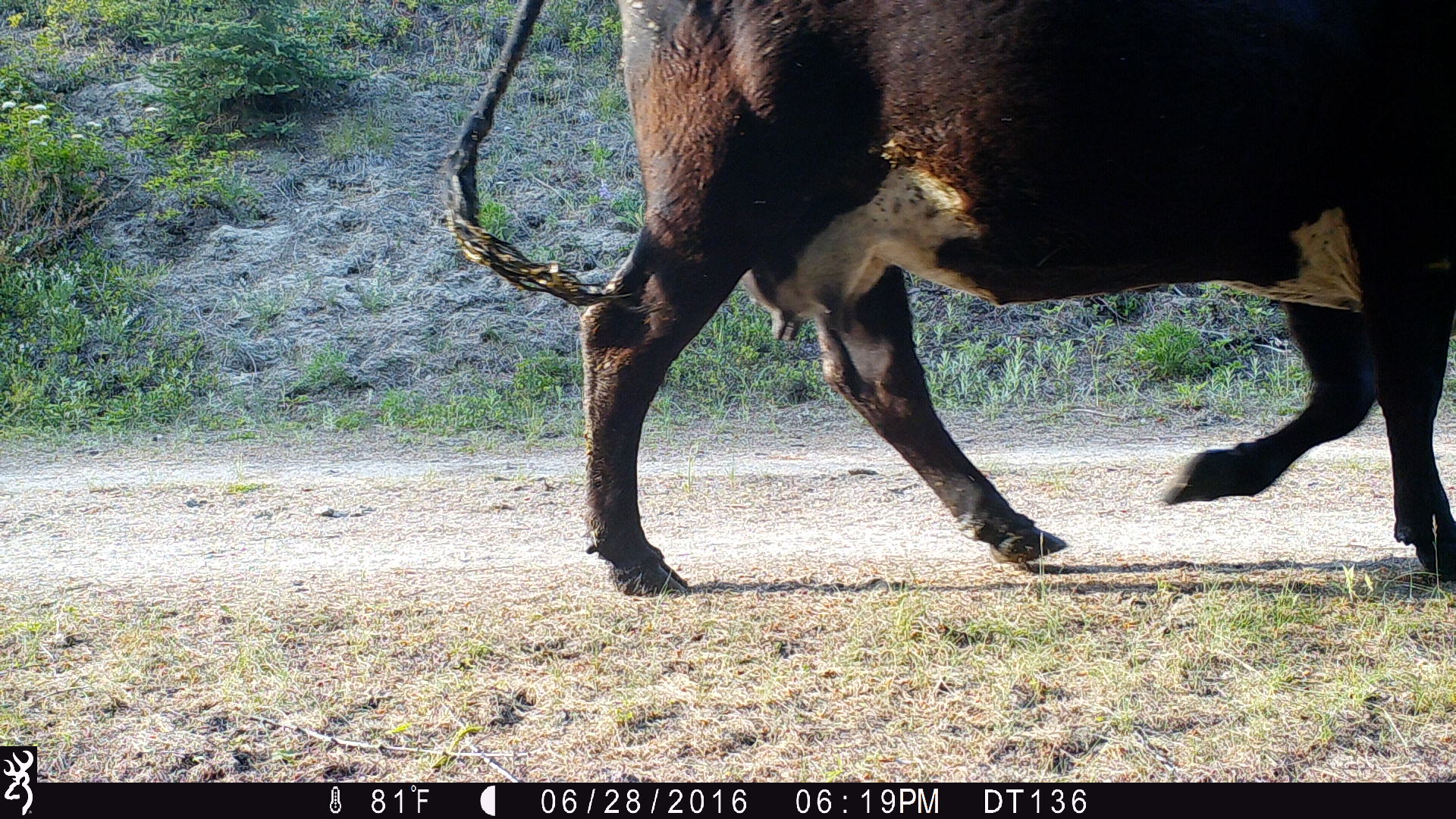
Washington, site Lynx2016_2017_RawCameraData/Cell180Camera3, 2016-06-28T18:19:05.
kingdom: Animalia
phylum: Chordata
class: Mammalia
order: Artiodactyla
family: Bovidae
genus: Bos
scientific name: Bos taurus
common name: domestic cattle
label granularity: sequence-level